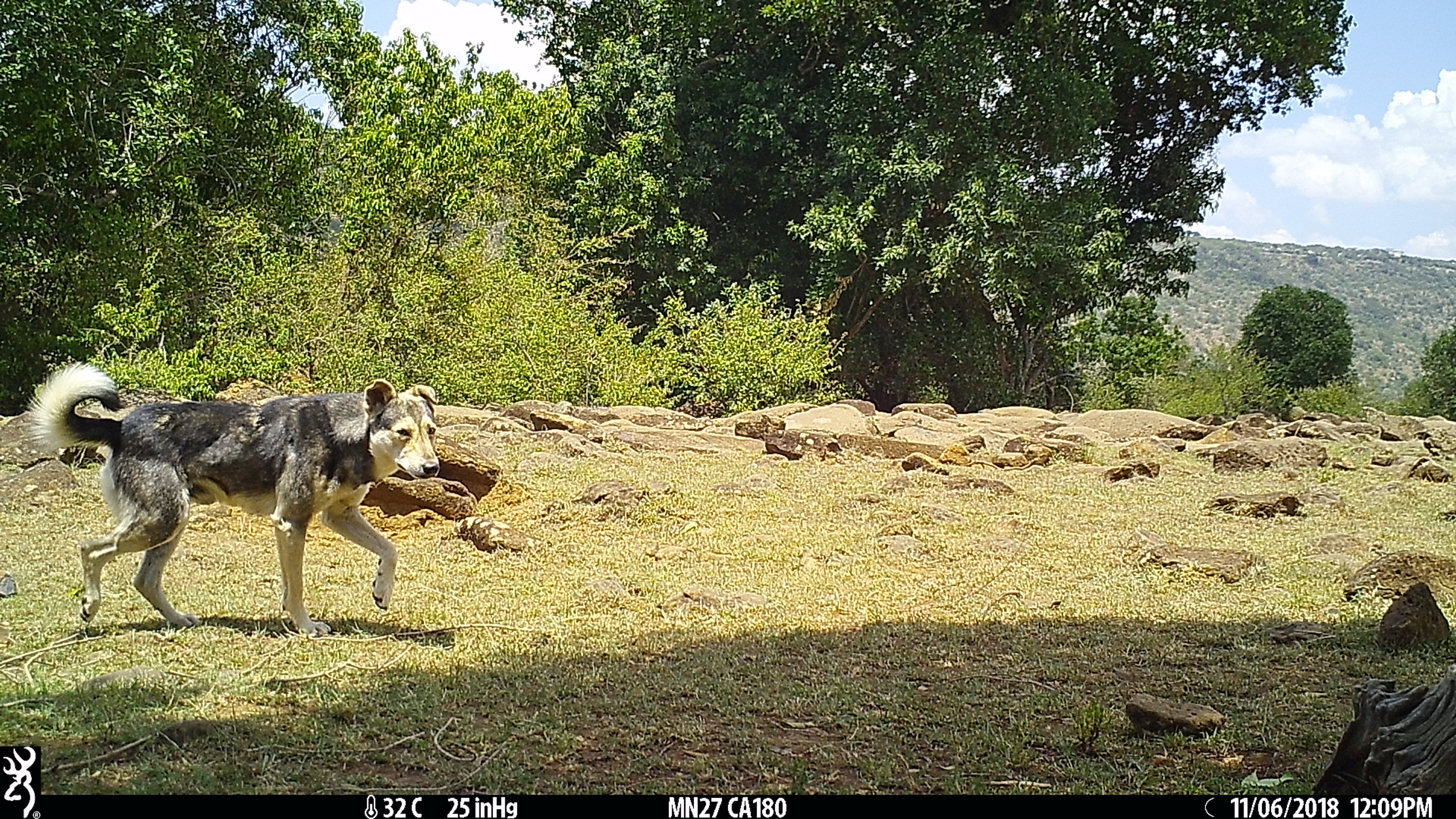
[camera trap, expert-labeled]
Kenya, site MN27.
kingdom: Animalia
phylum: Chordata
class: Mammalia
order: Carnivora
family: Canidae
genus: Canis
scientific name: Canis familiaris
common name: domestic dog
Domestic dog (Canis familiaris).